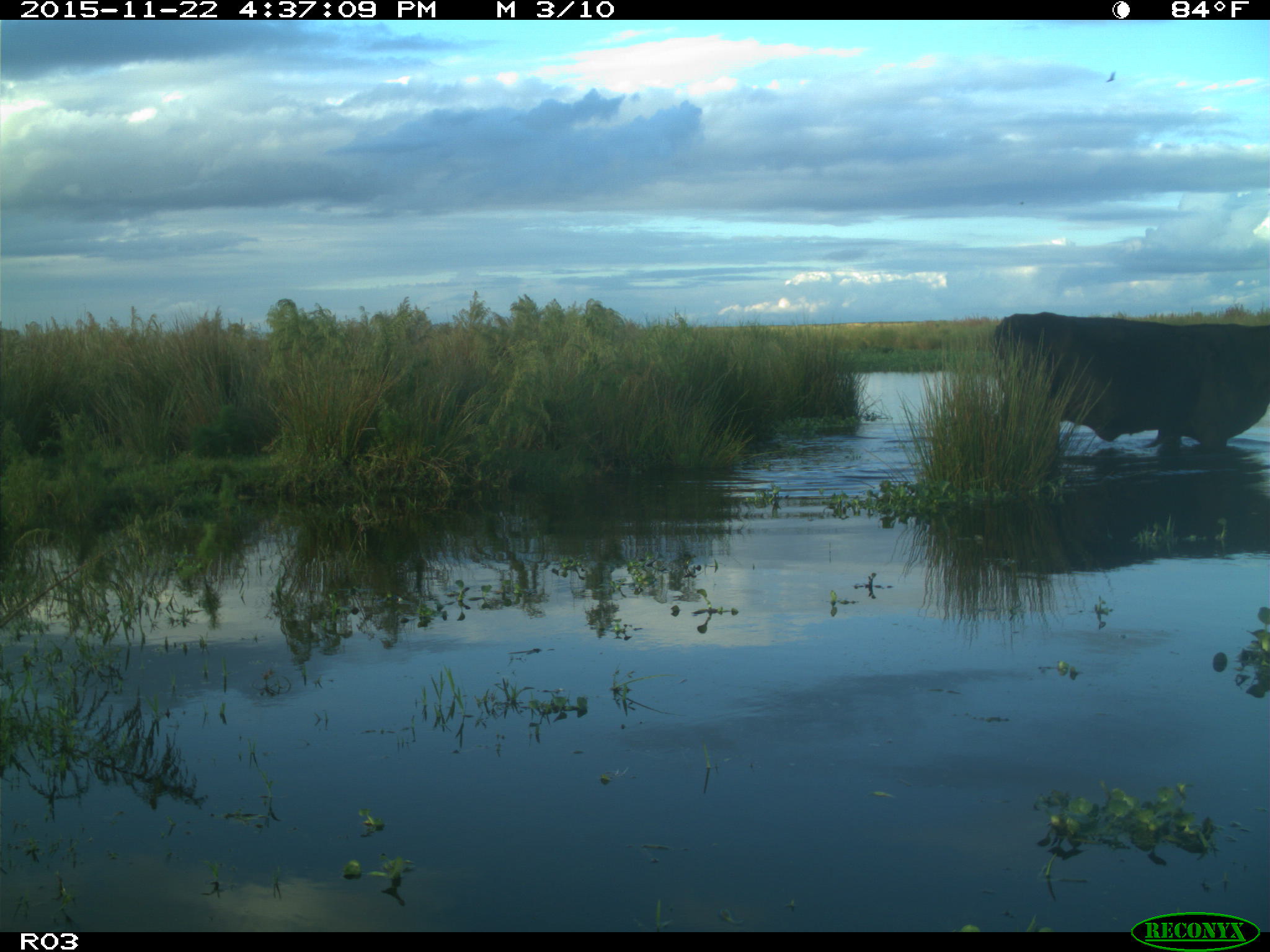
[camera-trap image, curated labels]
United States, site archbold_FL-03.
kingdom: Animalia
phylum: Chordata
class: Mammalia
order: Artiodactyla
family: Bovidae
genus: Bos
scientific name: Bos taurus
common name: domestic cow